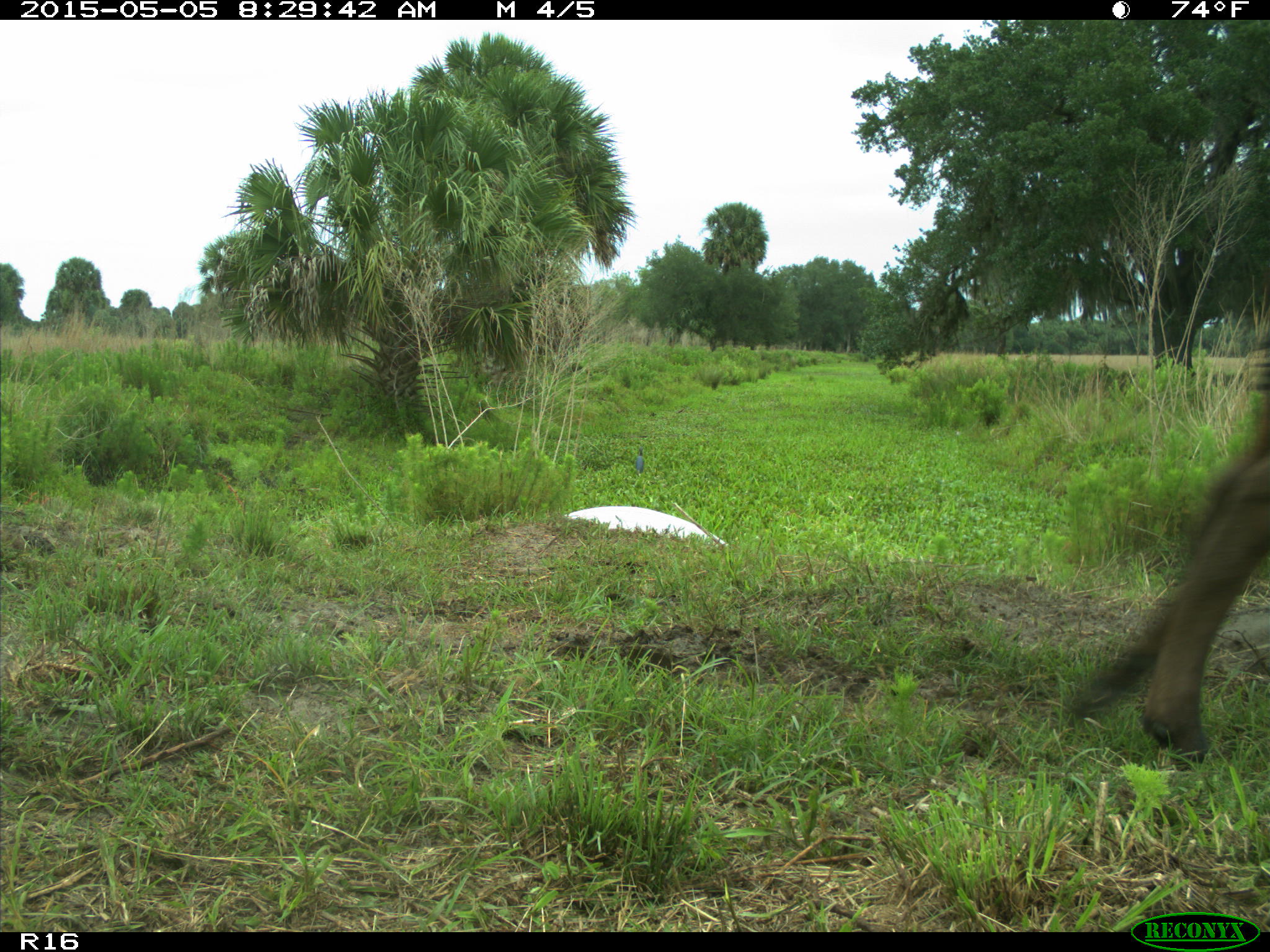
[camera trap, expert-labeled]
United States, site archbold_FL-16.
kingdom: Animalia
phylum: Chordata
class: Mammalia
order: Artiodactyla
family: Bovidae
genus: Bos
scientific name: Bos taurus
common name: domestic cow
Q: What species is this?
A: Bos taurus (domestic cow).